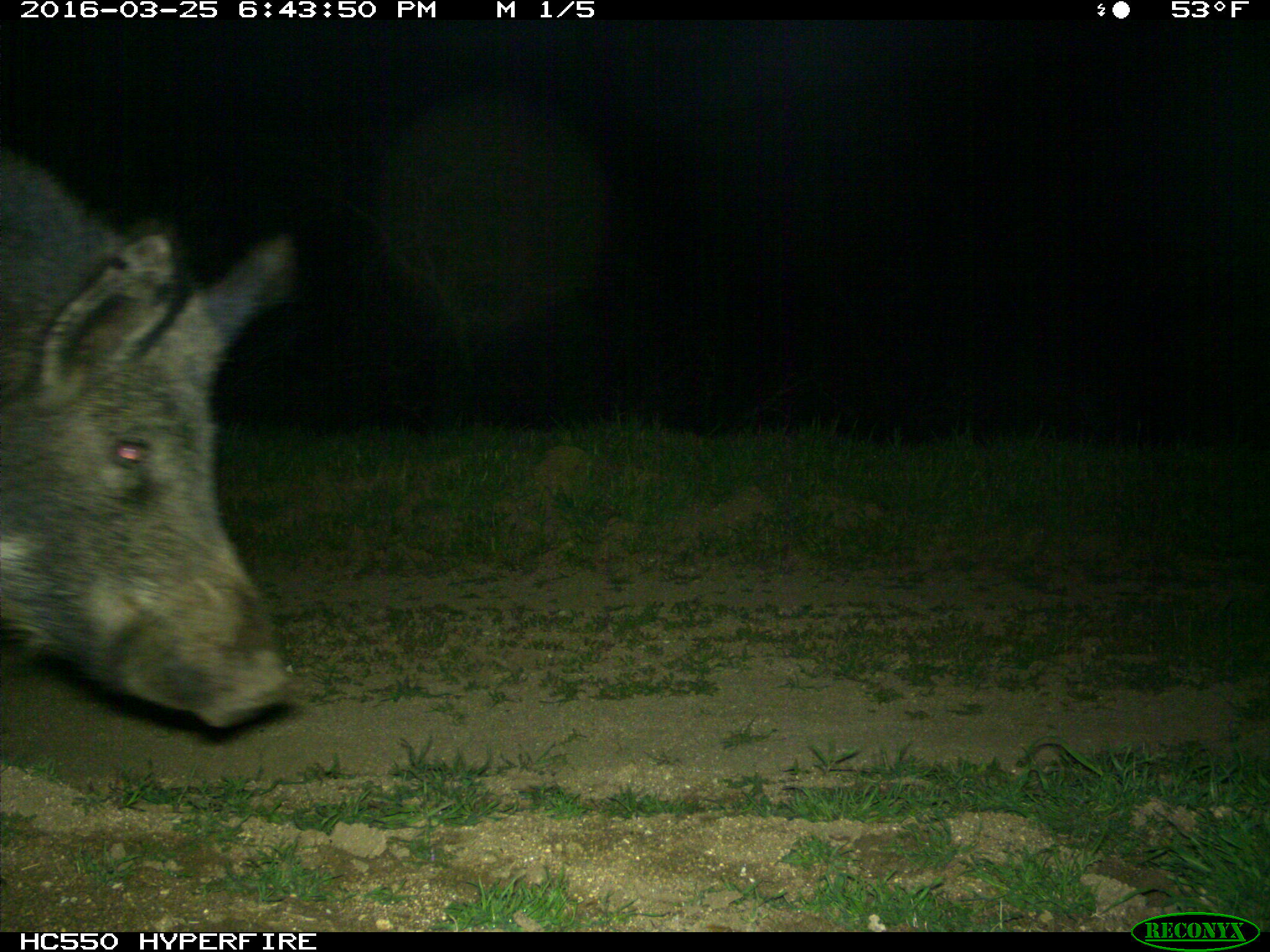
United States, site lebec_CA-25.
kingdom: Animalia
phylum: Chordata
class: Mammalia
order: Artiodactyla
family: Suidae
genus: Sus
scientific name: Sus scrofa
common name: wild boar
Sus scrofa (wild boar).